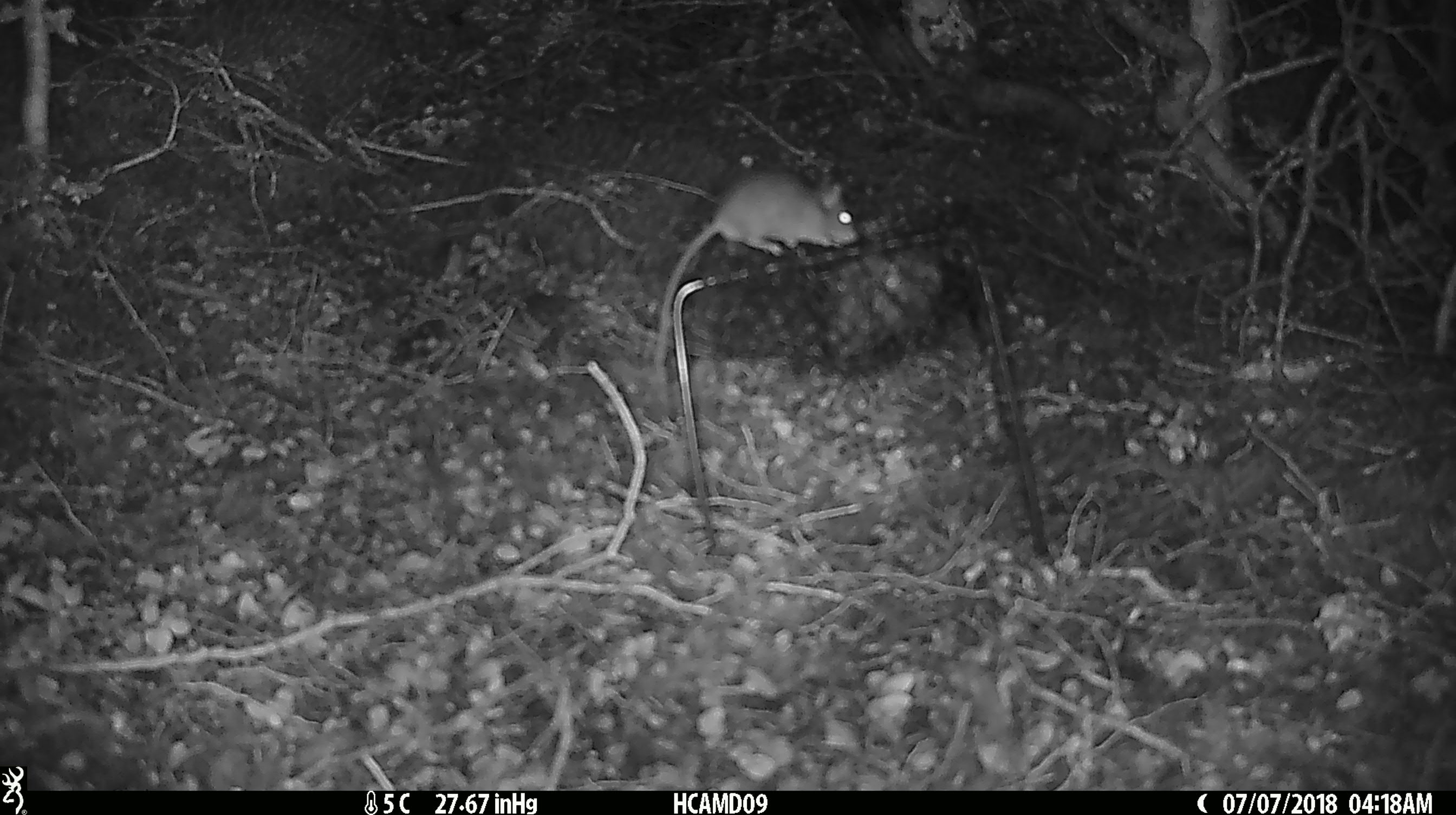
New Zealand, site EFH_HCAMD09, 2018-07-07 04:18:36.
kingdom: Animalia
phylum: Chordata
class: Mammalia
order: Rodentia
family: Muridae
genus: Mus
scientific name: Mus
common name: mouse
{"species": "mouse (Mus)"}